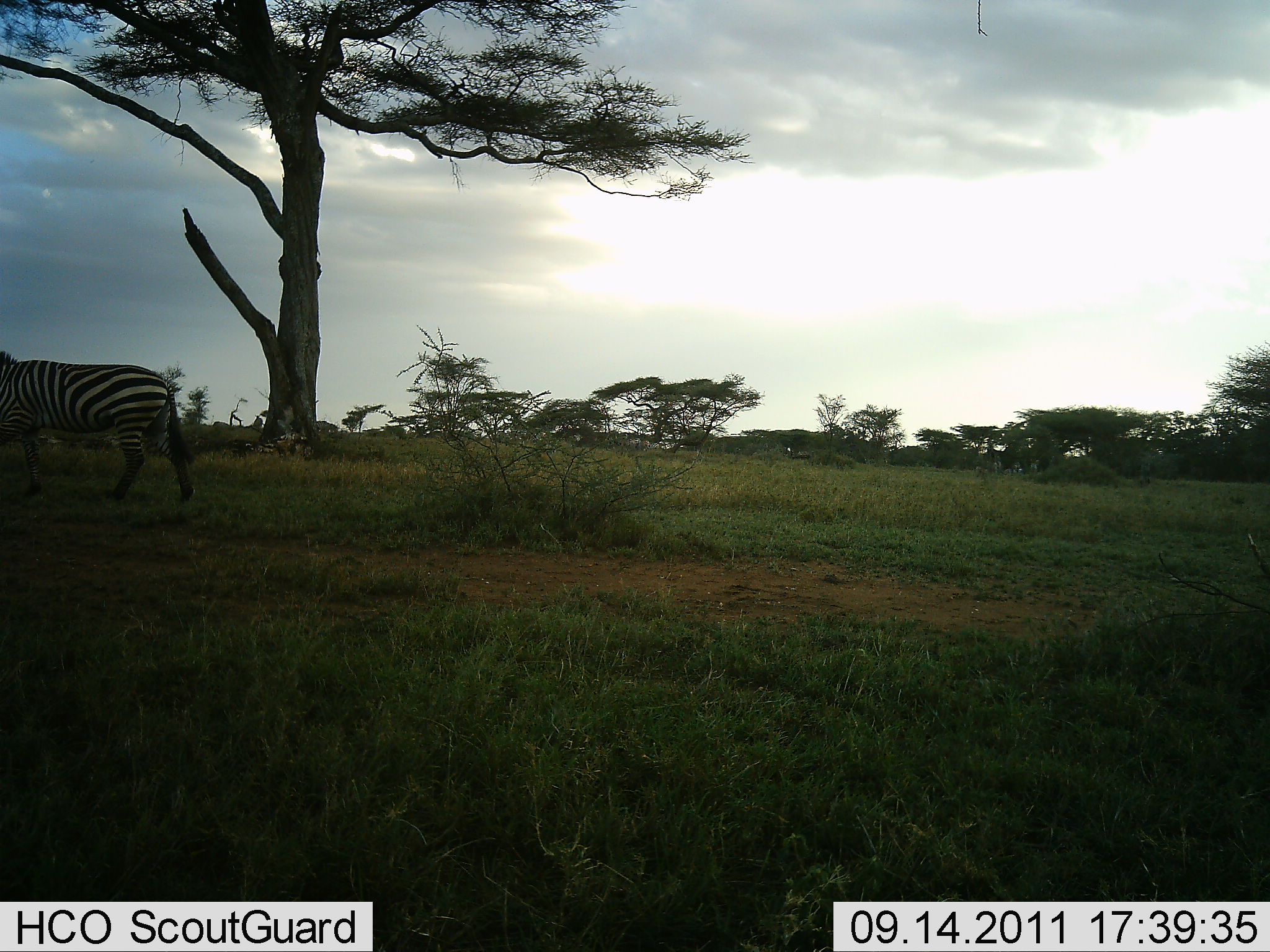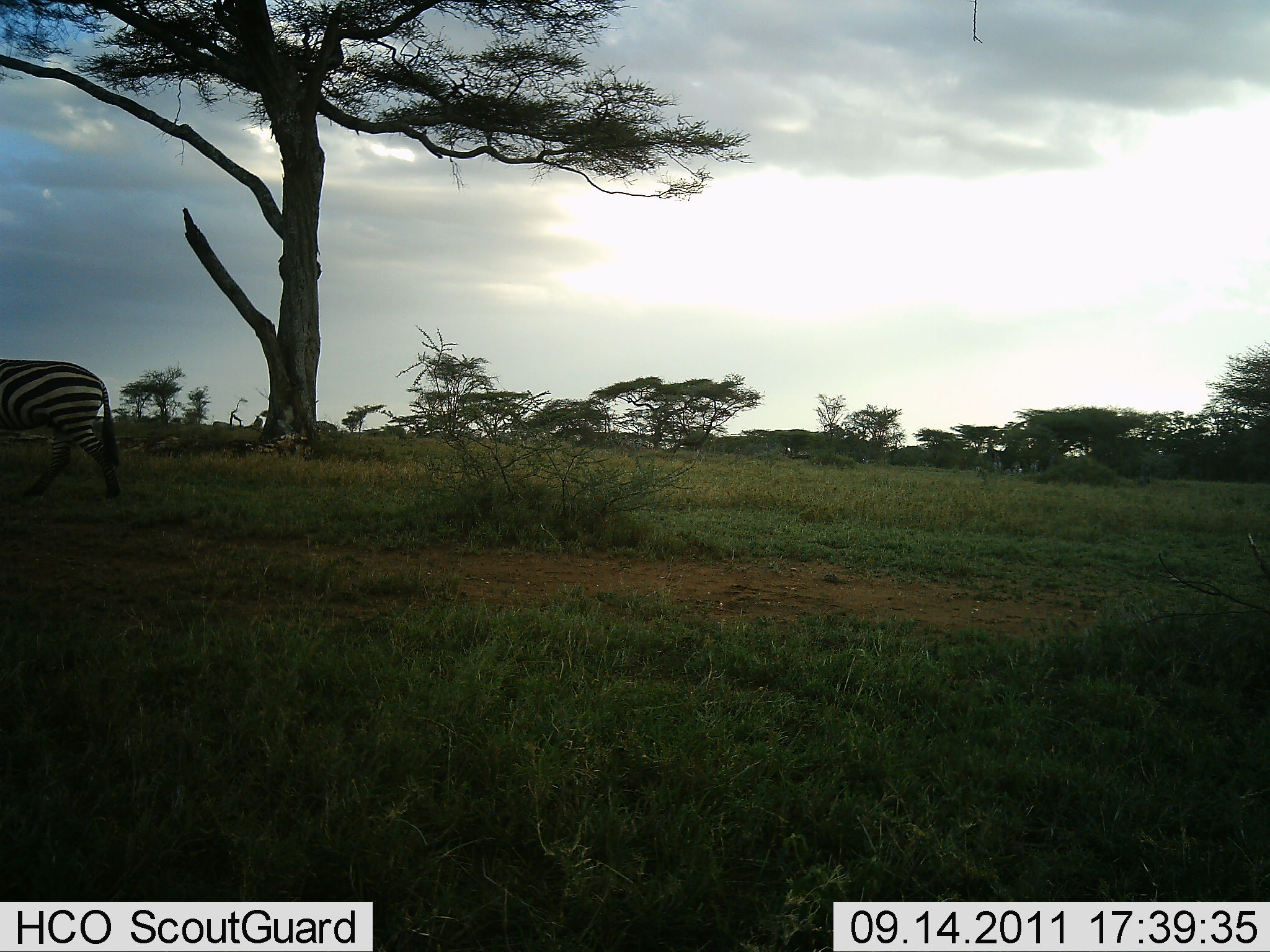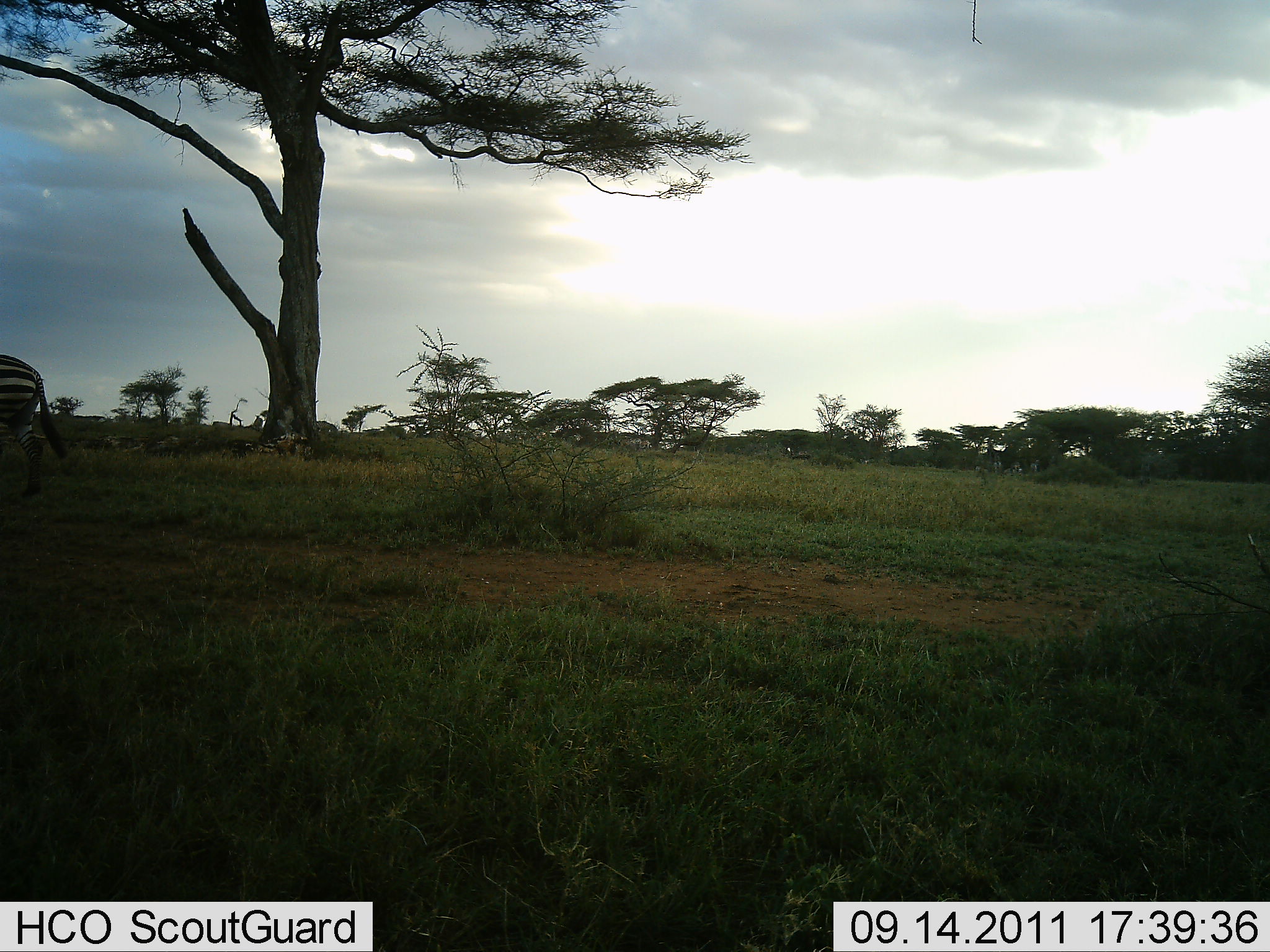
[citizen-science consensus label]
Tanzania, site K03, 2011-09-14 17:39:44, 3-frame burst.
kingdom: Animalia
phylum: Chordata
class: Mammalia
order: Perissodactyla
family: Equidae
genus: Equus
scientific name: Equus quagga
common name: plains zebra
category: zebra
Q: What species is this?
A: Zebra (plains zebra) (Equus quagga).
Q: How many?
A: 1.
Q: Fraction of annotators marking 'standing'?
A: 7%.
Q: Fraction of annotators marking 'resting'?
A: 0%.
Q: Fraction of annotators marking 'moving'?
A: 93%.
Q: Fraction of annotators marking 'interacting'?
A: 0%.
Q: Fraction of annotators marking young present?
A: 0%.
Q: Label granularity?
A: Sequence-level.